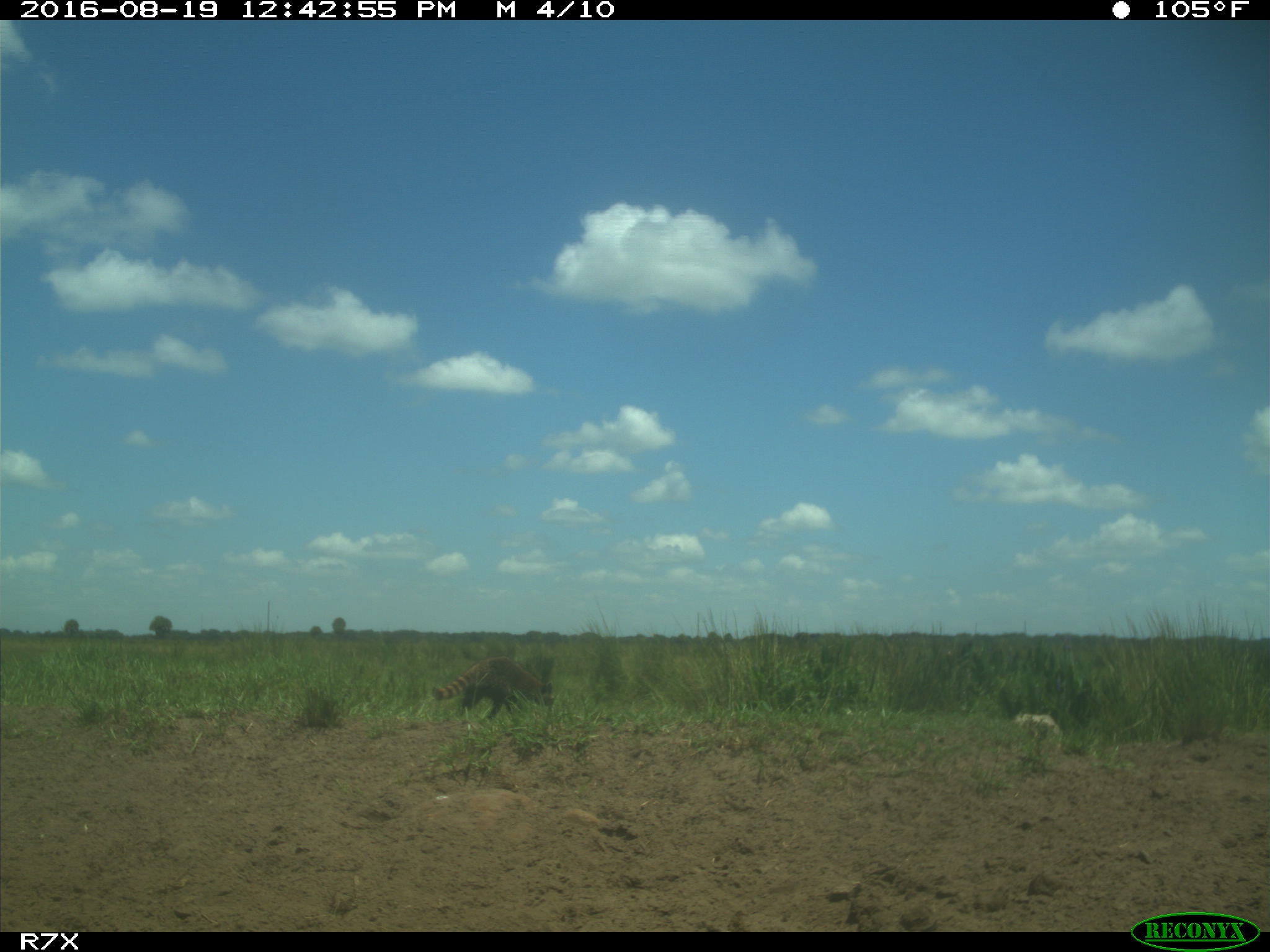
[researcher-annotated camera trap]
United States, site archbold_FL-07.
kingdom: Animalia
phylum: Chordata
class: Mammalia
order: Carnivora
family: Procyonidae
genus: Procyon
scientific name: Procyon lotor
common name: common raccoon